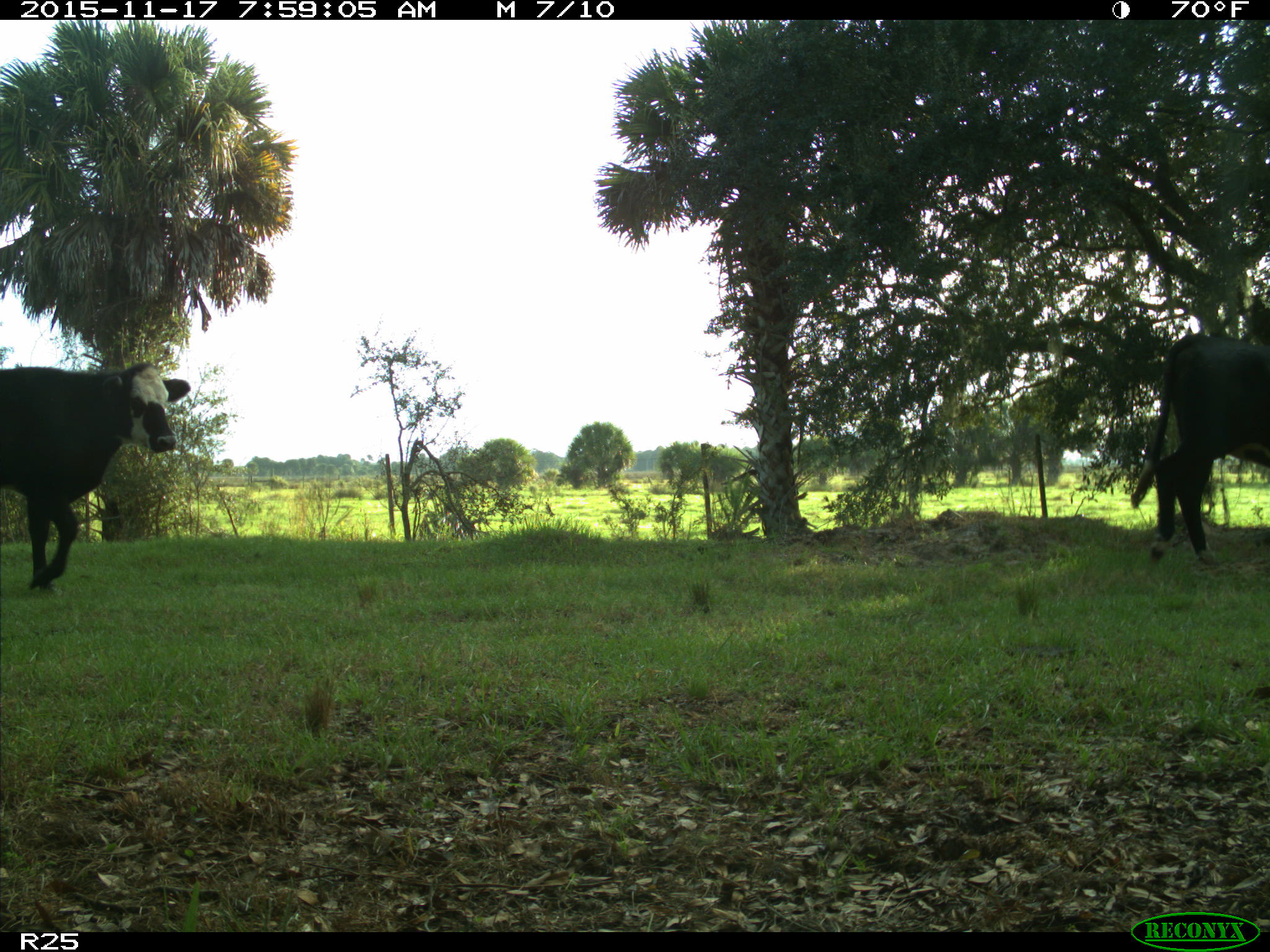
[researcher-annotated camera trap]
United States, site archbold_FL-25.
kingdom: Animalia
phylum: Chordata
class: Mammalia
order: Artiodactyla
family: Bovidae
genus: Bos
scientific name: Bos taurus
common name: domestic cow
Bos taurus (domestic cow).